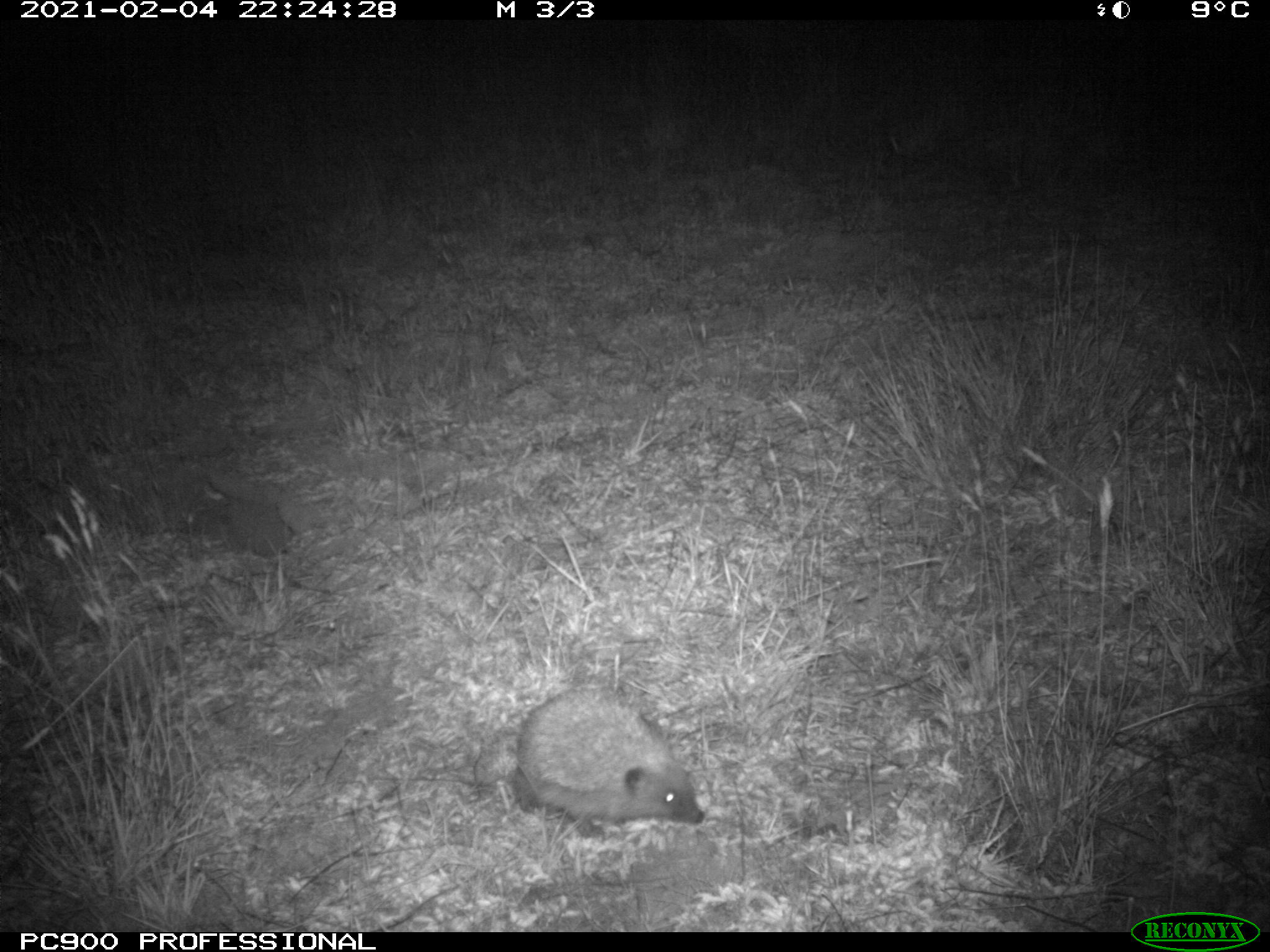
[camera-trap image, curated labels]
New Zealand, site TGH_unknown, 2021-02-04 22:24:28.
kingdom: Animalia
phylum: Chordata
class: Mammalia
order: Eulipotyphla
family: Erinaceidae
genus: Erinaceus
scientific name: Erinaceus europaeus europaeus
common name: european hedgehog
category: hedgehog